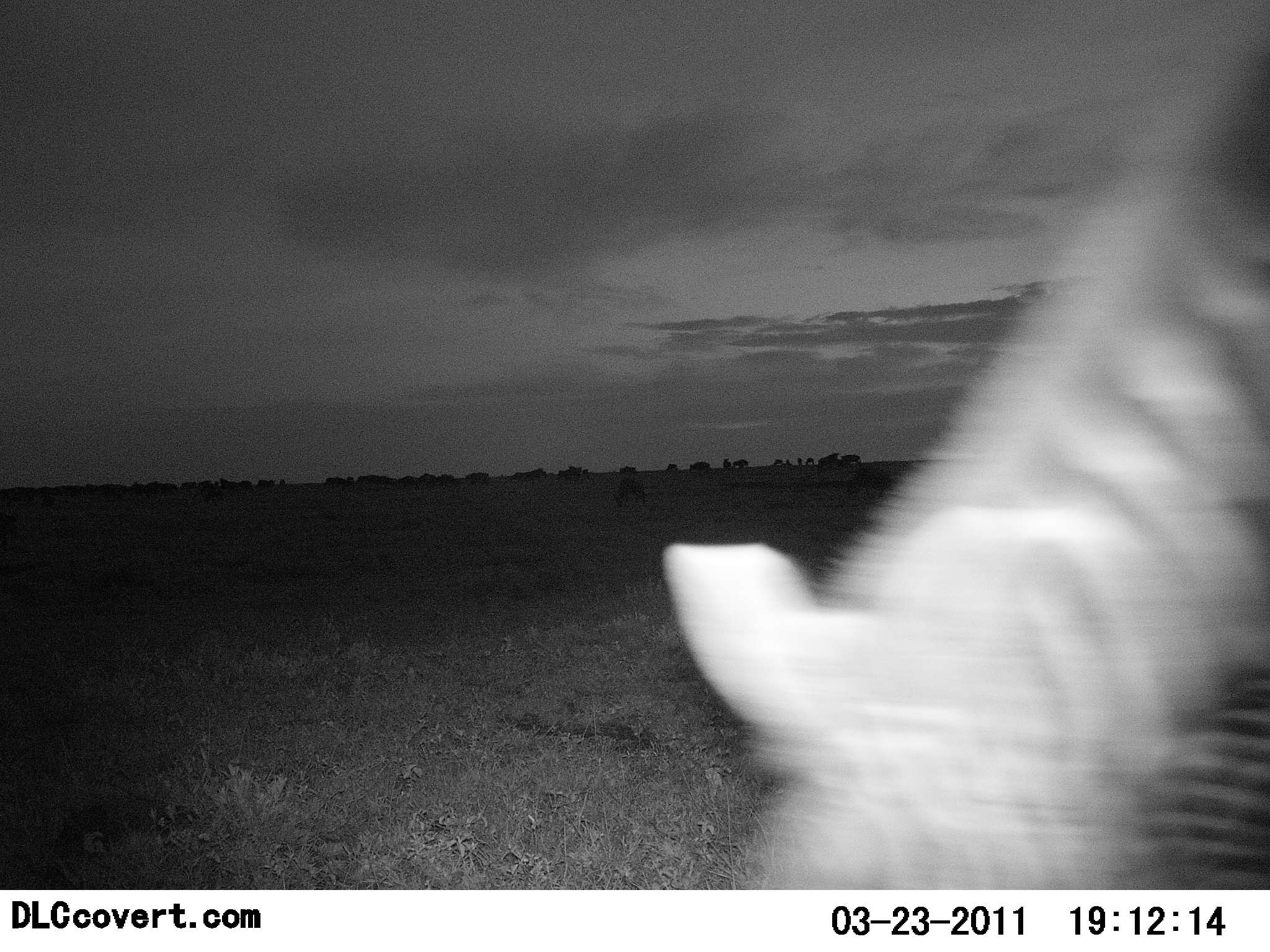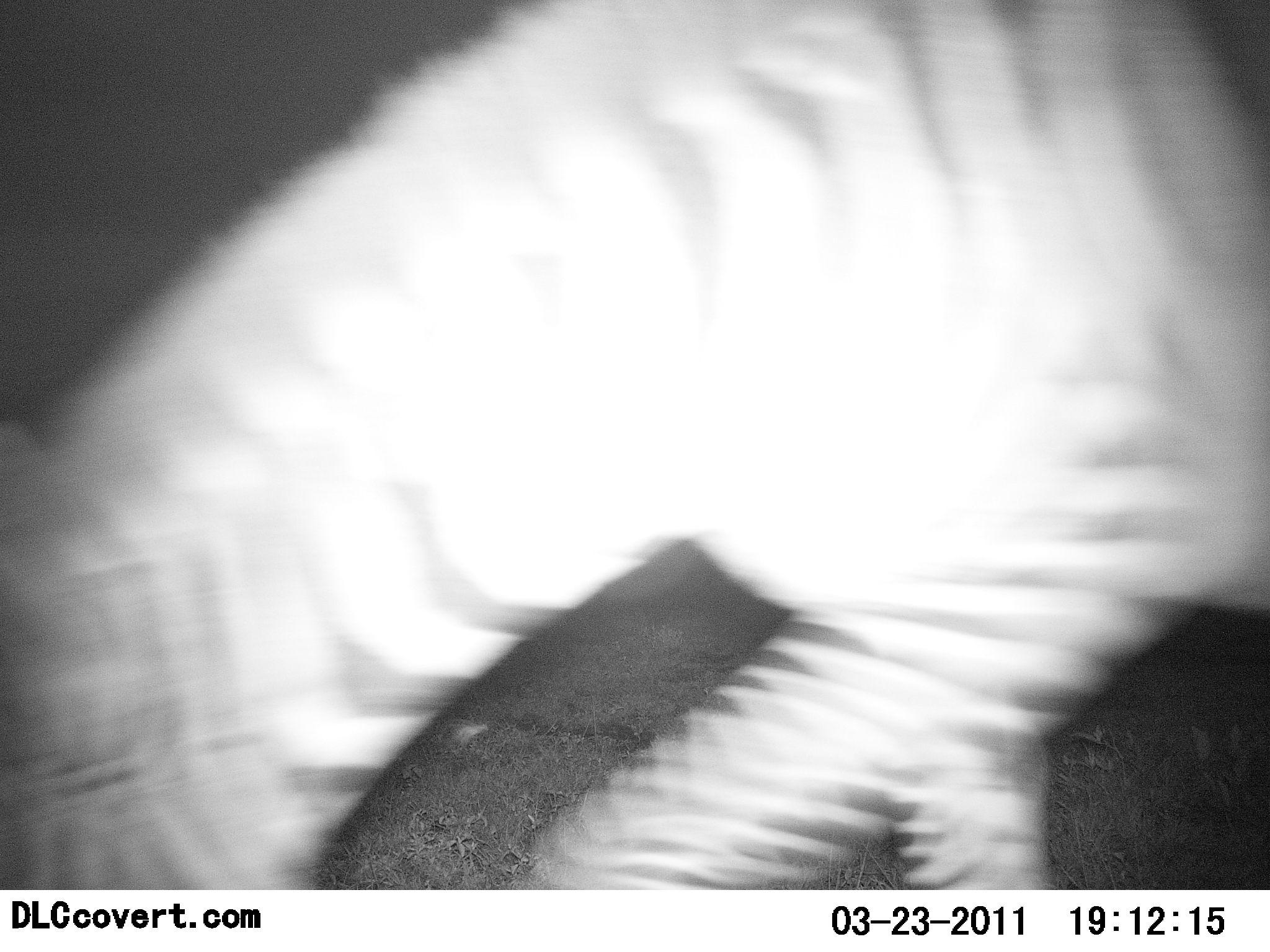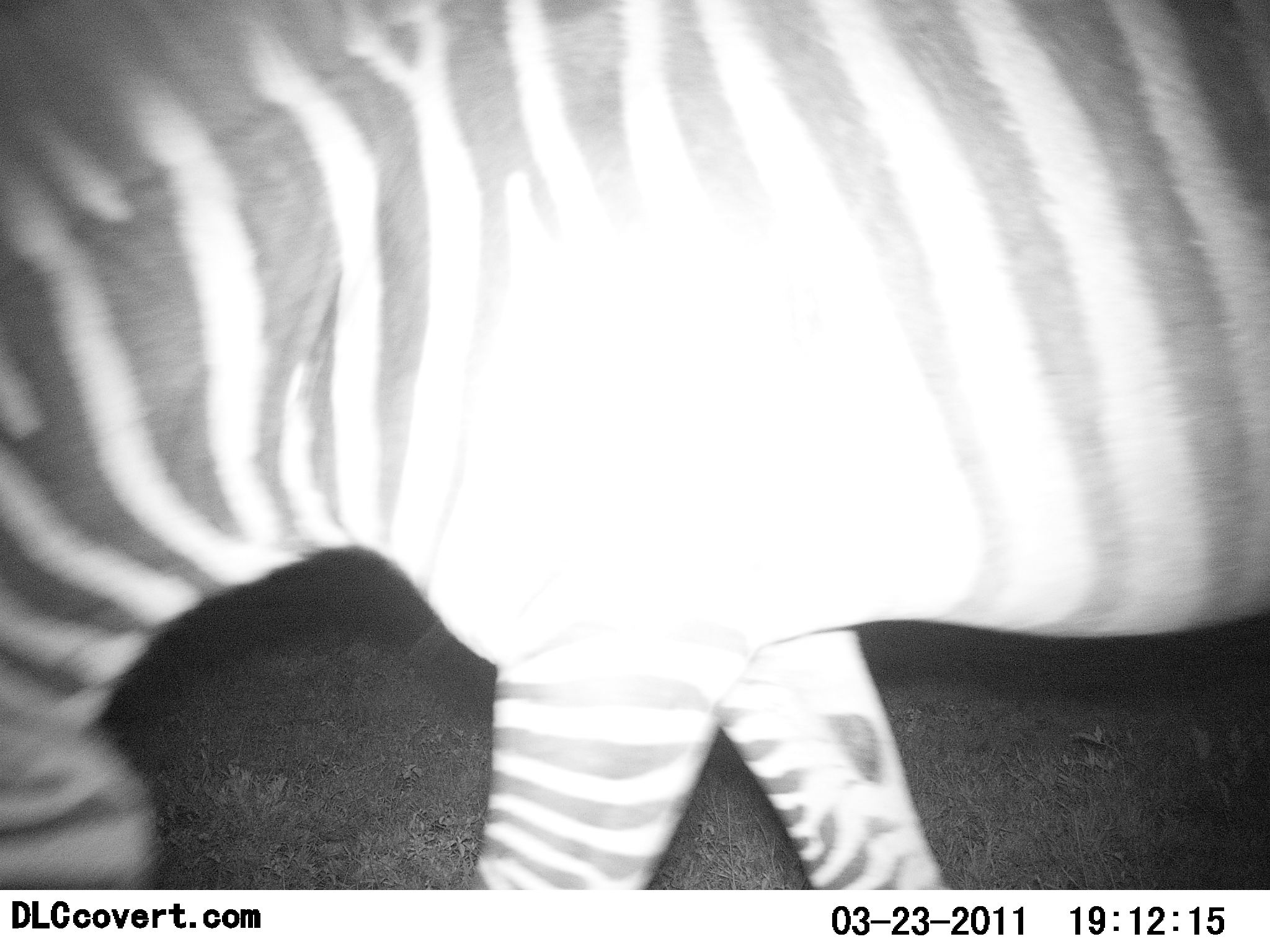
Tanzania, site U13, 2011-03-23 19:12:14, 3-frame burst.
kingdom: Animalia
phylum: Chordata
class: Mammalia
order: Perissodactyla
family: Equidae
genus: Equus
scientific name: Equus quagga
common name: plains zebra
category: zebra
Zebra (plains zebra) (Equus quagga), count 1. Behavior (volunteer vote fractions): standing 14%, resting 7%, moving 64%, interacting 7%. Young present (vote fraction): 0%. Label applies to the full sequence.